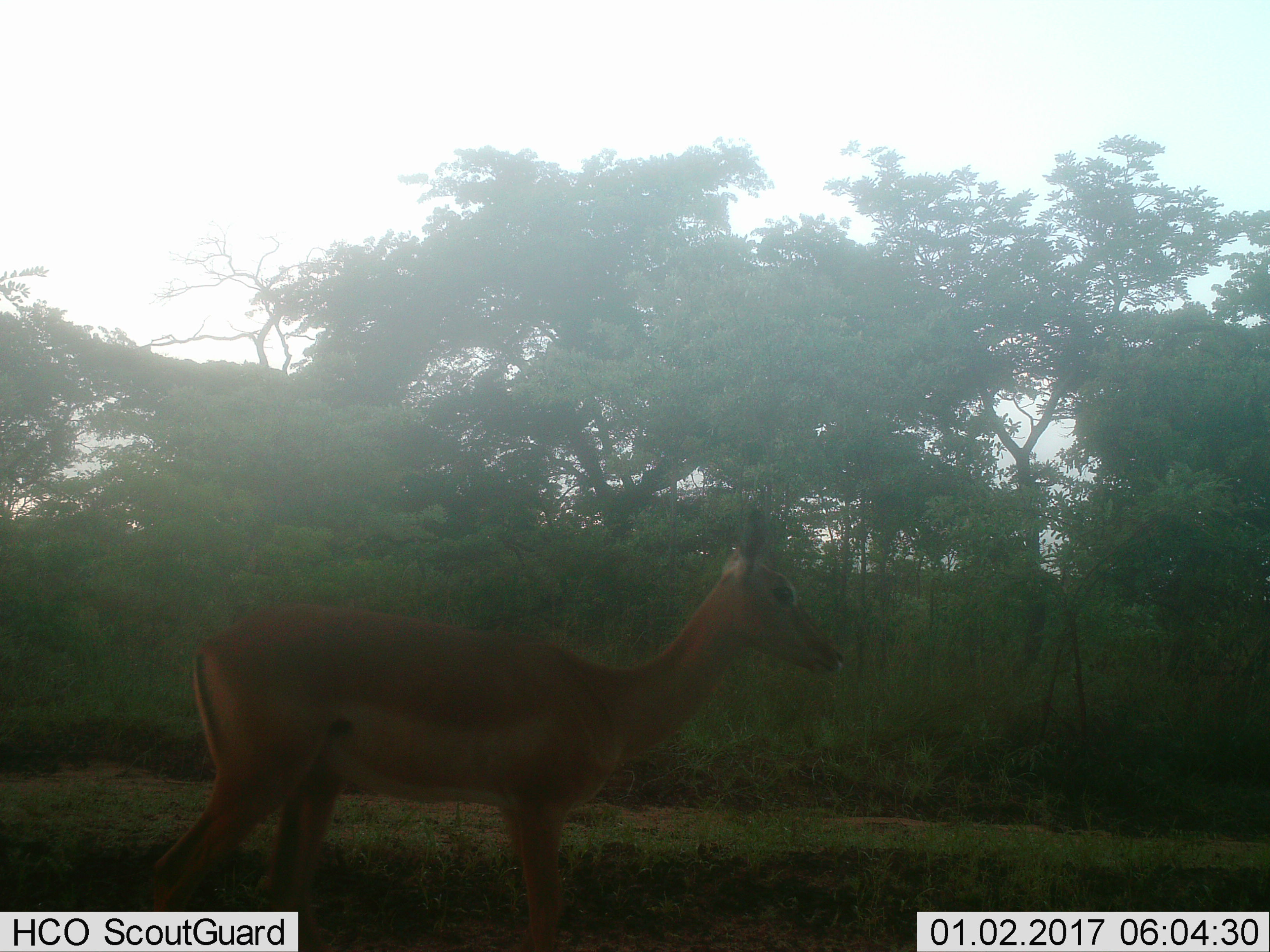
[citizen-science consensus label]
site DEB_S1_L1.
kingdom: Animalia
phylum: Chordata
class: Mammalia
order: Artiodactyla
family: Bovidae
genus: Aepyceros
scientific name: Aepyceros melampus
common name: impala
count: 1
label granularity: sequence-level